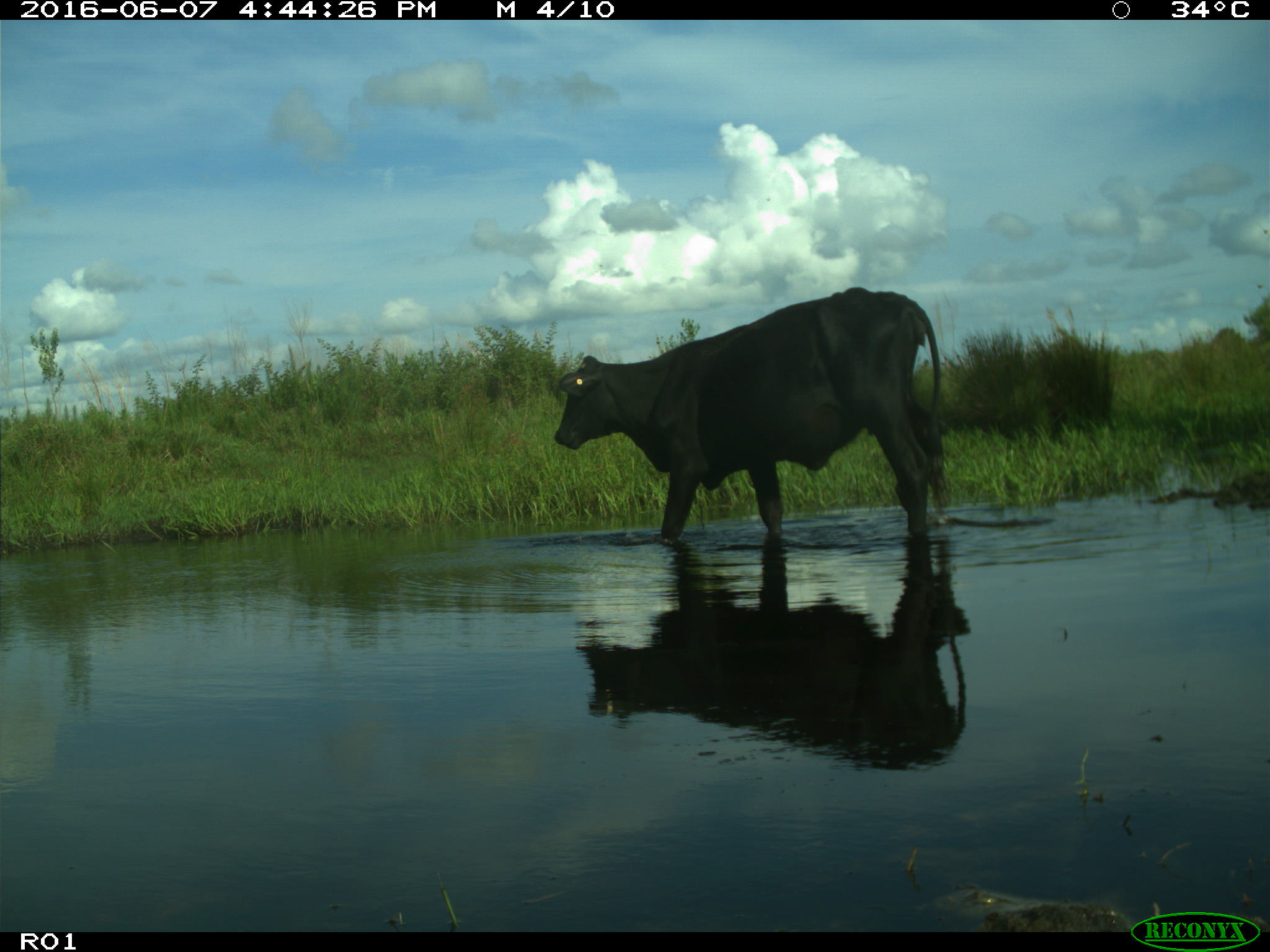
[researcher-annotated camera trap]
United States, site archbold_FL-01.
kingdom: Animalia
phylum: Chordata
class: Mammalia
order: Artiodactyla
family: Bovidae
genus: Bos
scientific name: Bos taurus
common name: domestic cow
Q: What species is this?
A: Bos taurus (domestic cow).